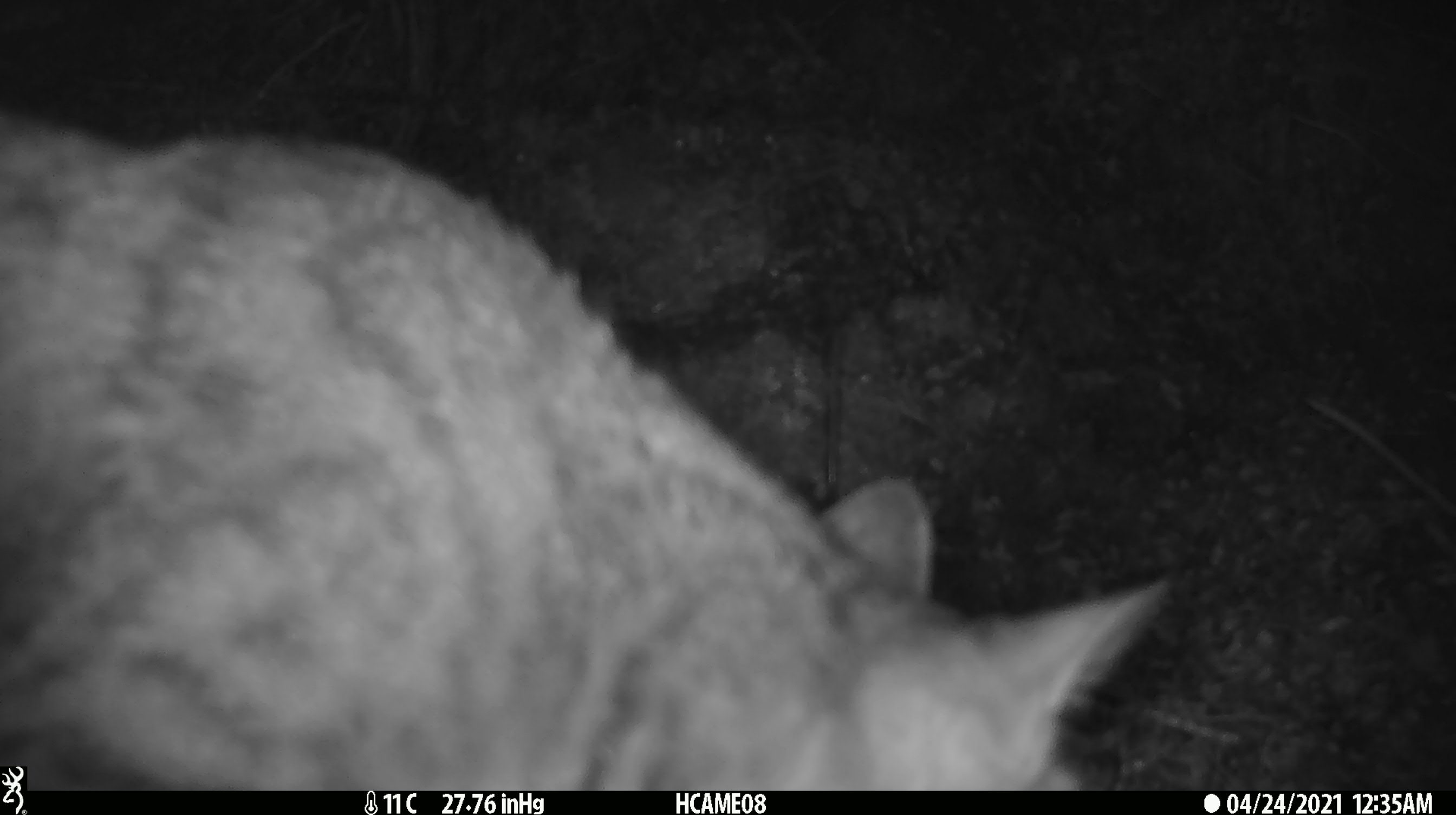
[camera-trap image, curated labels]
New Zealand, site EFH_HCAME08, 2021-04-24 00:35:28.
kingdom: Animalia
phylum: Chordata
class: Mammalia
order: Carnivora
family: Felidae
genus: Felis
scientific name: Felis catus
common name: domestic cat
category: cat